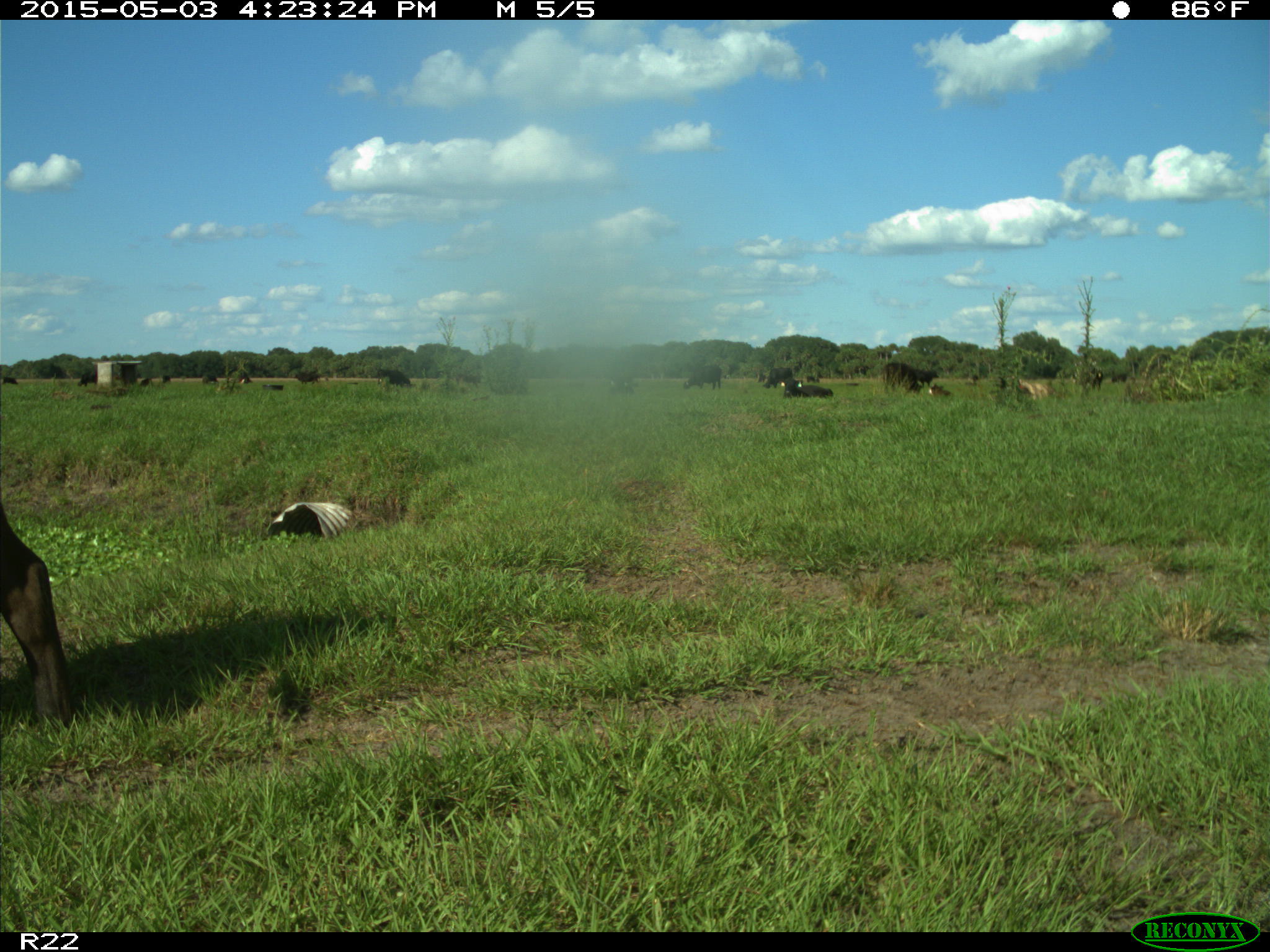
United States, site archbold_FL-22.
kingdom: Animalia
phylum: Chordata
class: Mammalia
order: Artiodactyla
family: Bovidae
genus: Bos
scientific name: Bos taurus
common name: domestic cow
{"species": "Bos taurus (domestic cow)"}